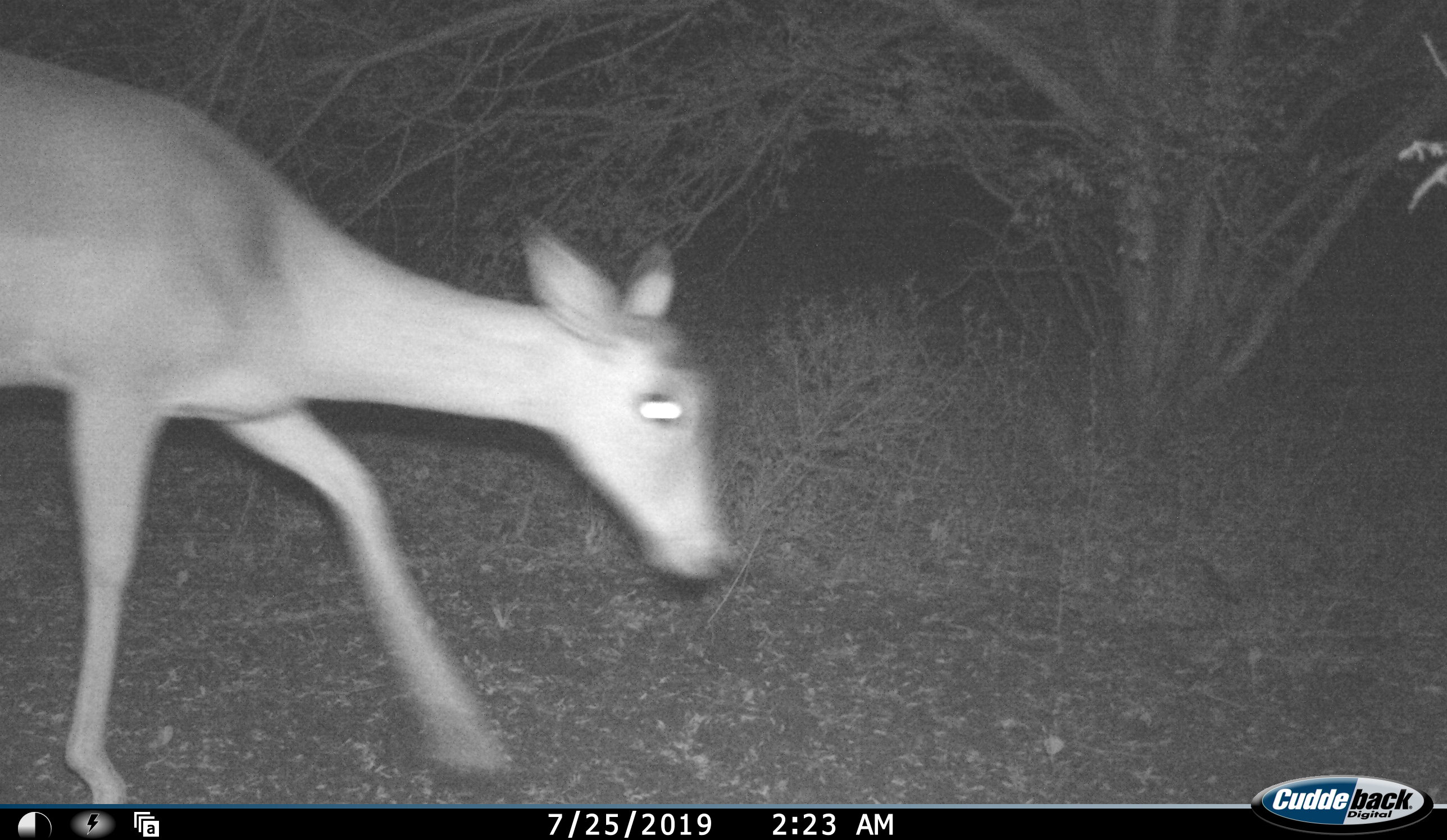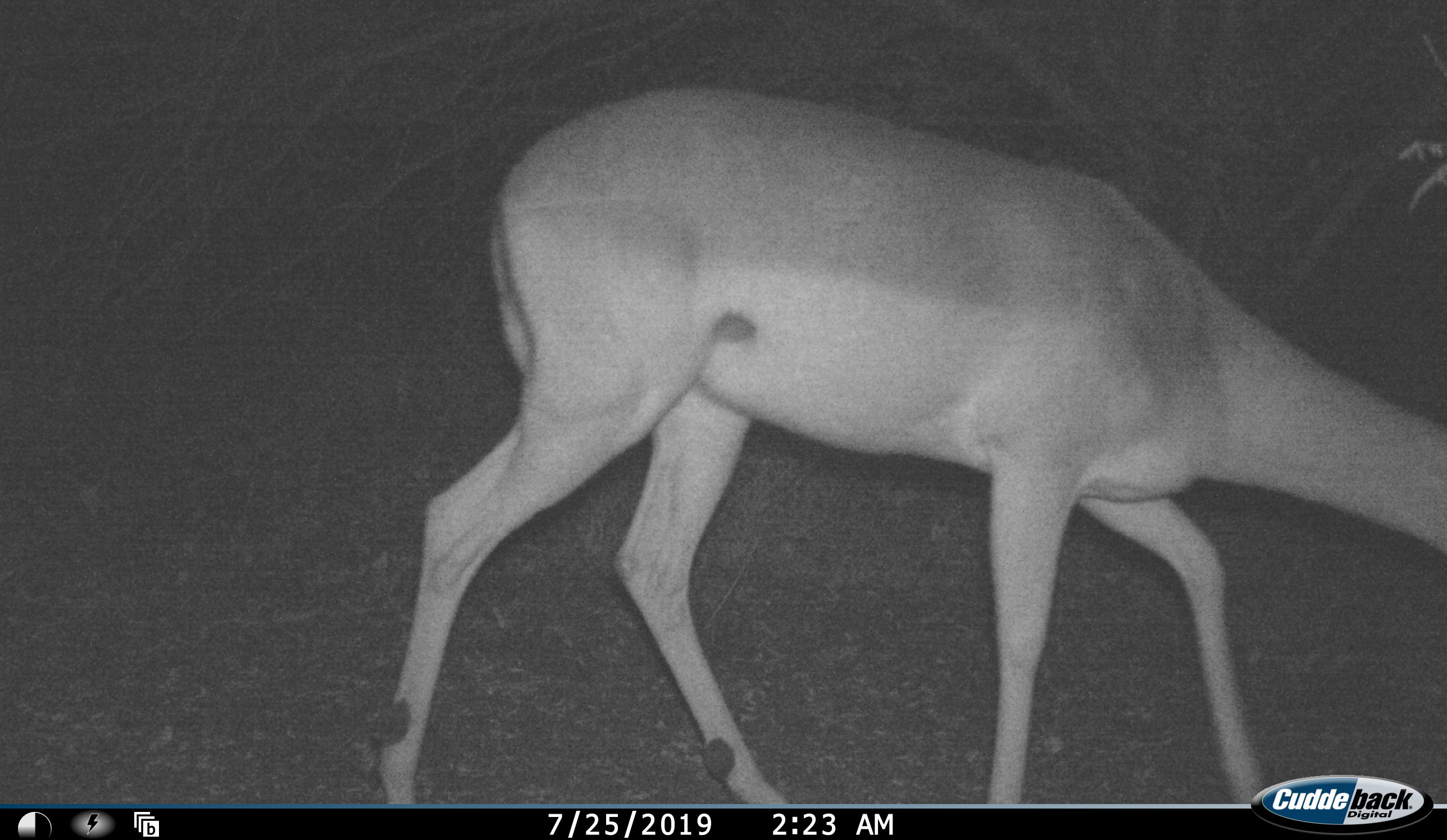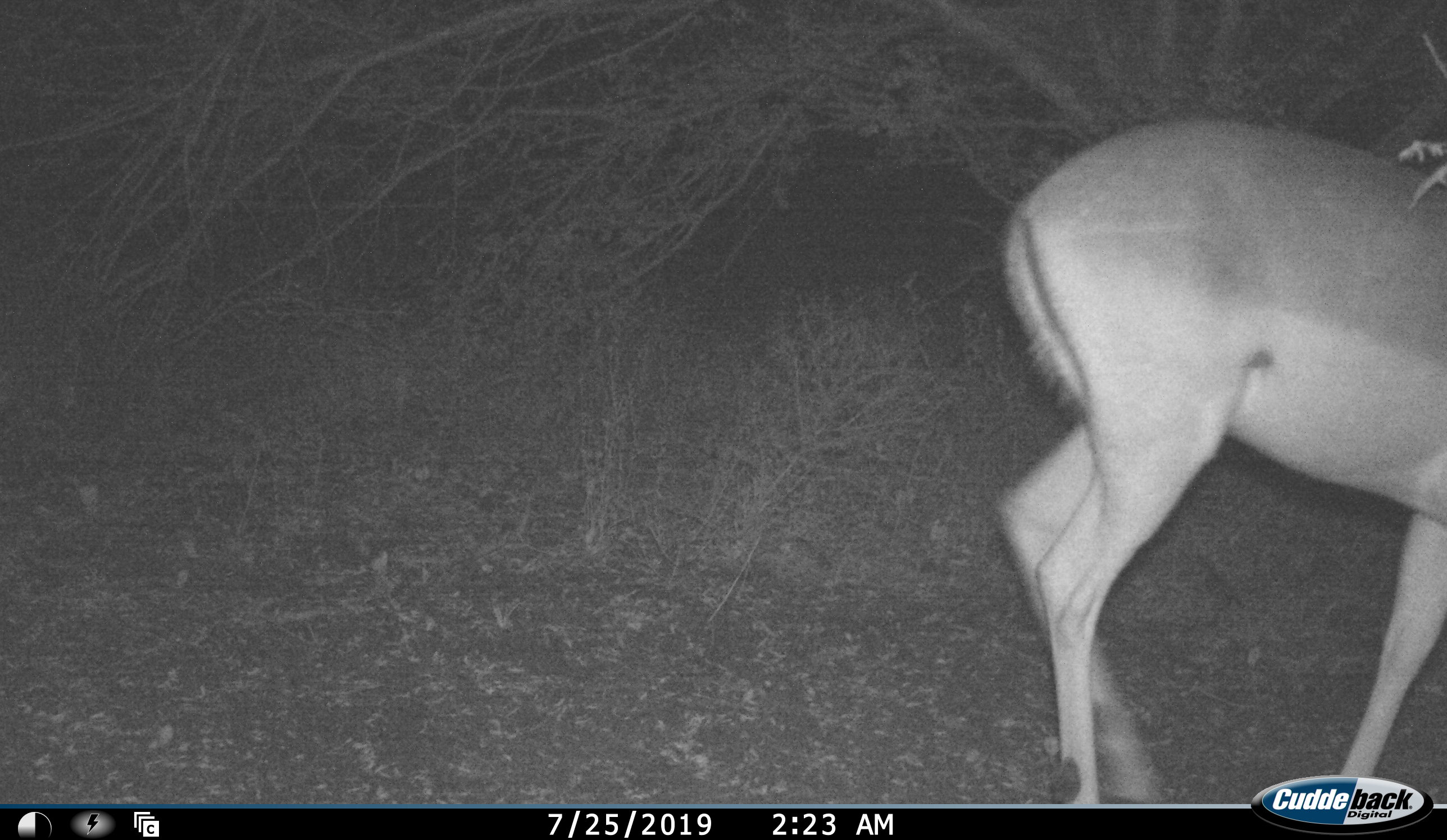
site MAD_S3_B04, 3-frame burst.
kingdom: Animalia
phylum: Chordata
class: Mammalia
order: Artiodactyla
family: Bovidae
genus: Aepyceros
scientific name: Aepyceros melampus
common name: impala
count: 1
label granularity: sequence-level